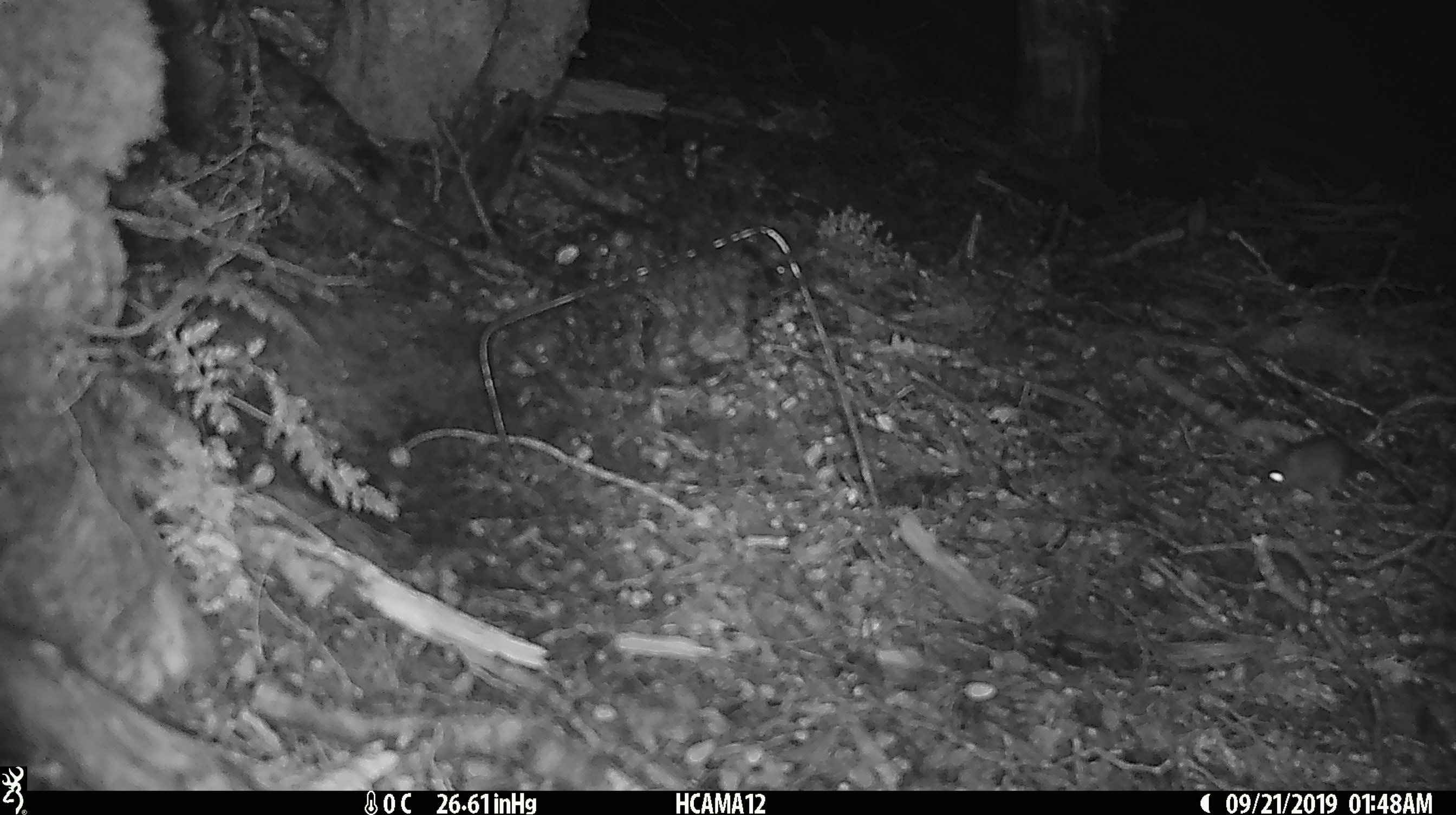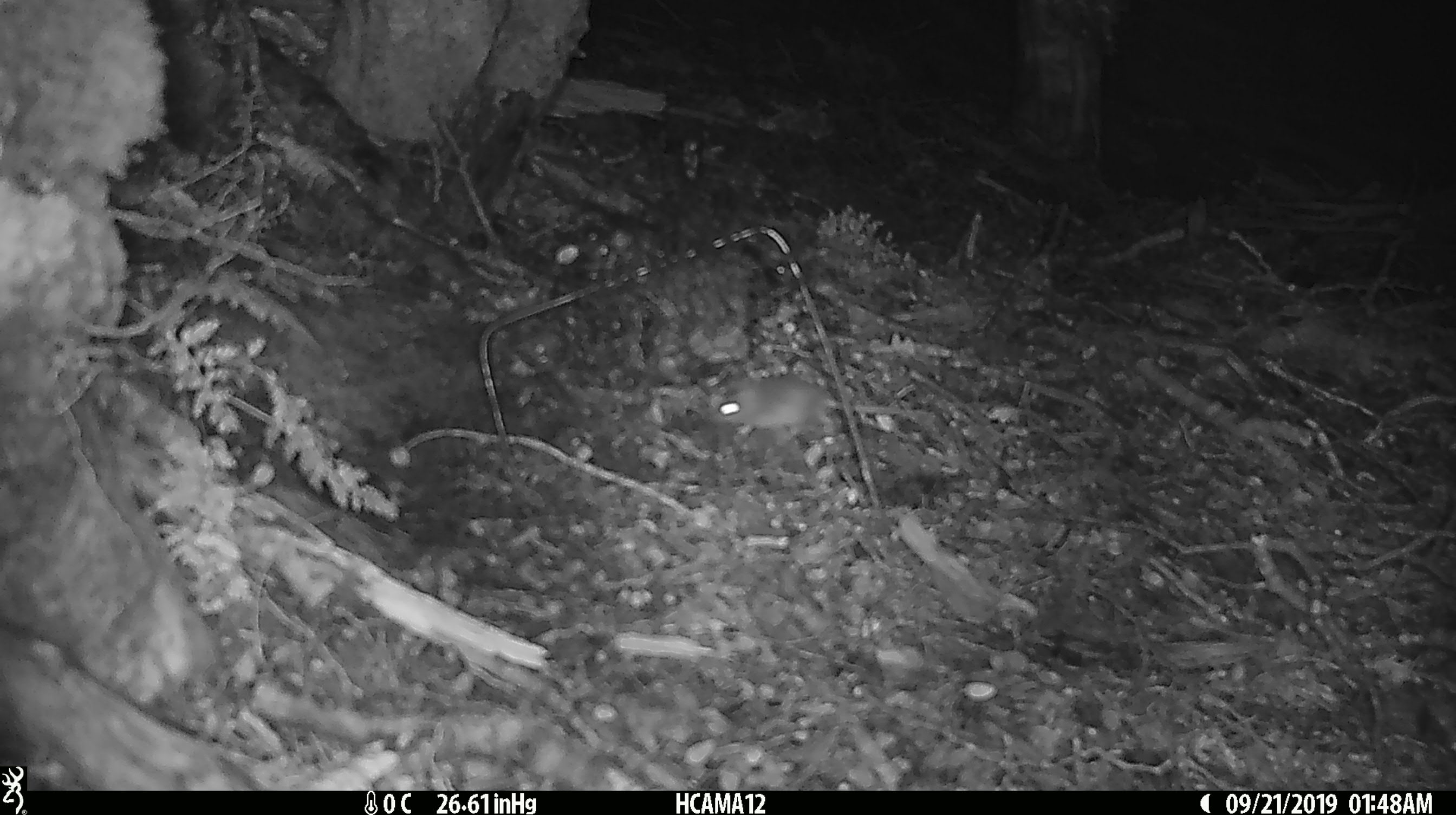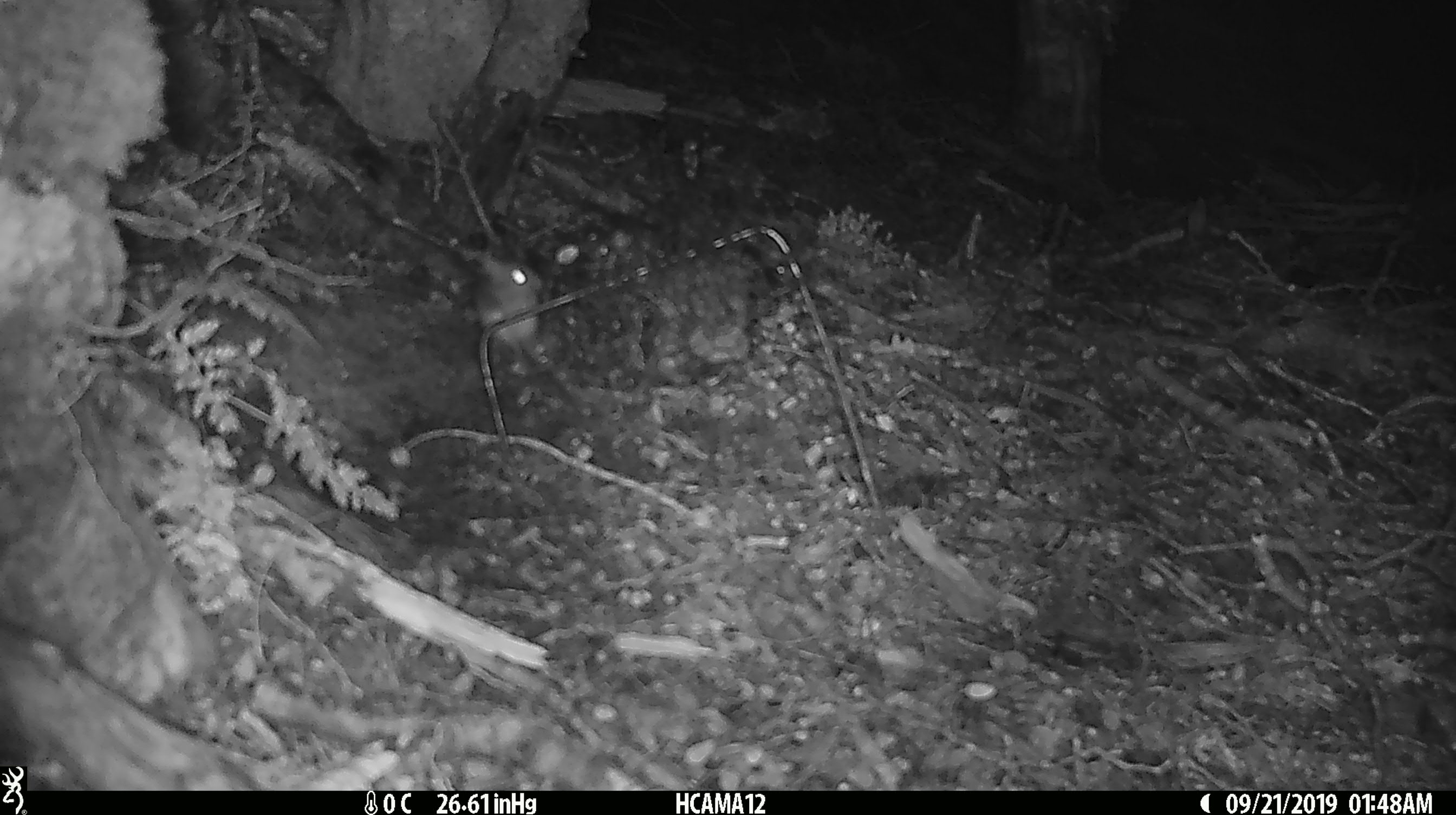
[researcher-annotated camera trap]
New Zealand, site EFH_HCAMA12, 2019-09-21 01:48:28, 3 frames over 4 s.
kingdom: Animalia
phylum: Chordata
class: Mammalia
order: Rodentia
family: Muridae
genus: Mus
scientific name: Mus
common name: mouse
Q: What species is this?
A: Mouse (Mus).